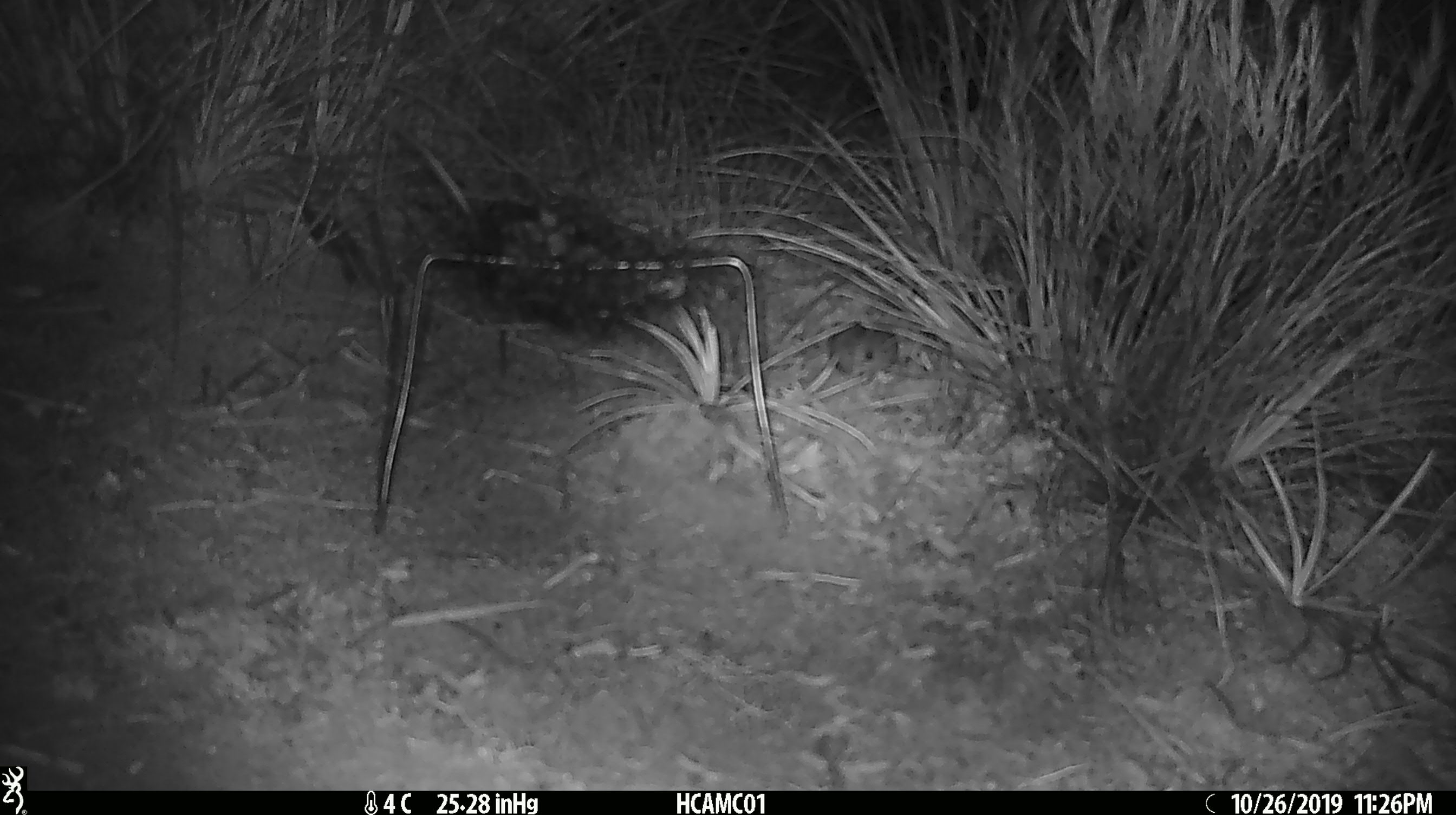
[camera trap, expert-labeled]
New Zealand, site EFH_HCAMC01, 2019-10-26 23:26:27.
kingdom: Animalia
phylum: Chordata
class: Mammalia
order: Rodentia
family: Muridae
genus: Mus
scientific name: Mus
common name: mouse